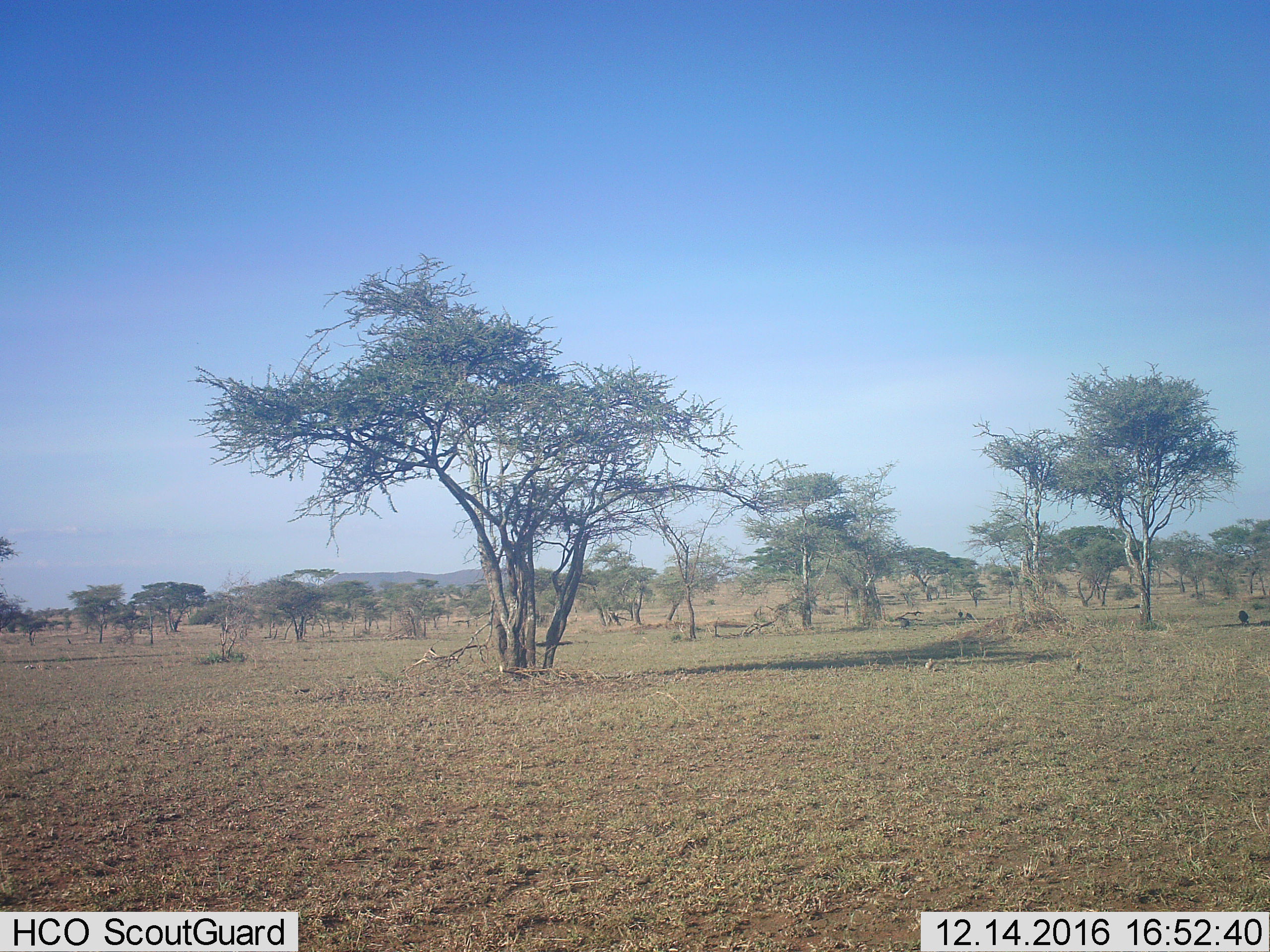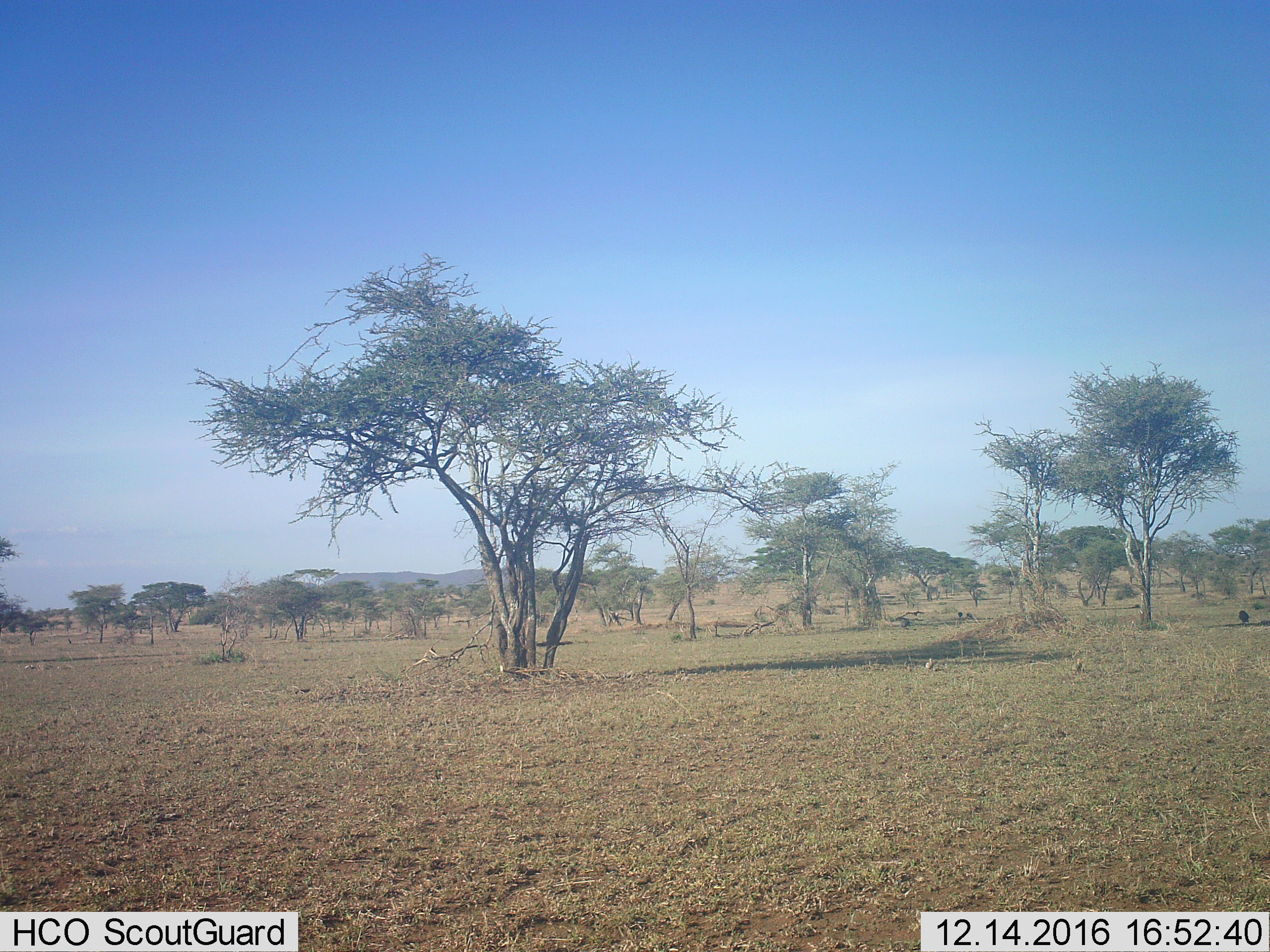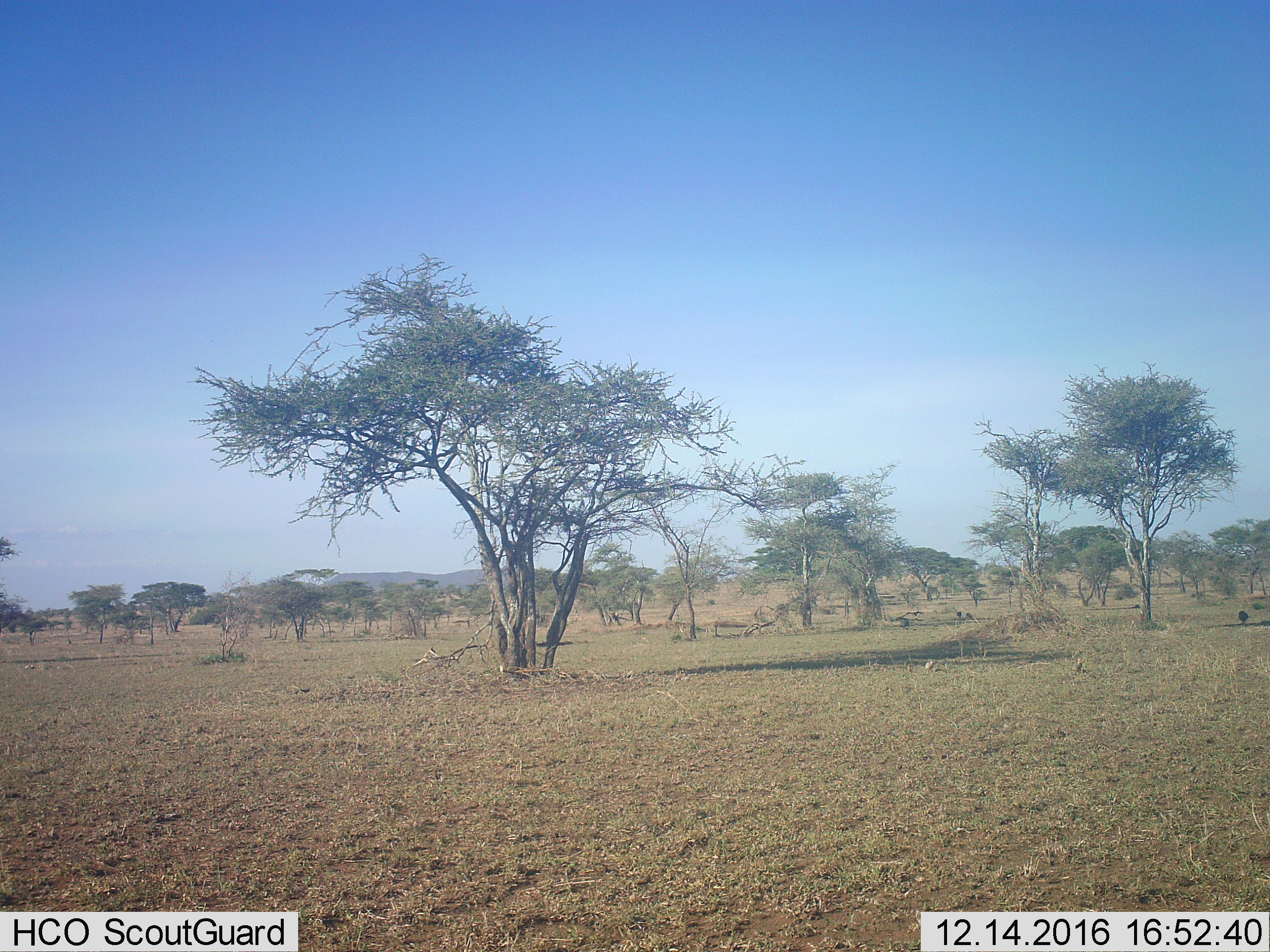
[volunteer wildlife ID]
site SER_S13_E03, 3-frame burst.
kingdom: Animalia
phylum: Chordata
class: Aves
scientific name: Aves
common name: bird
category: birdother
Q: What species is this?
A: Birdother (bird) (Aves).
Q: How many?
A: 2.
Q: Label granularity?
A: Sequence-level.